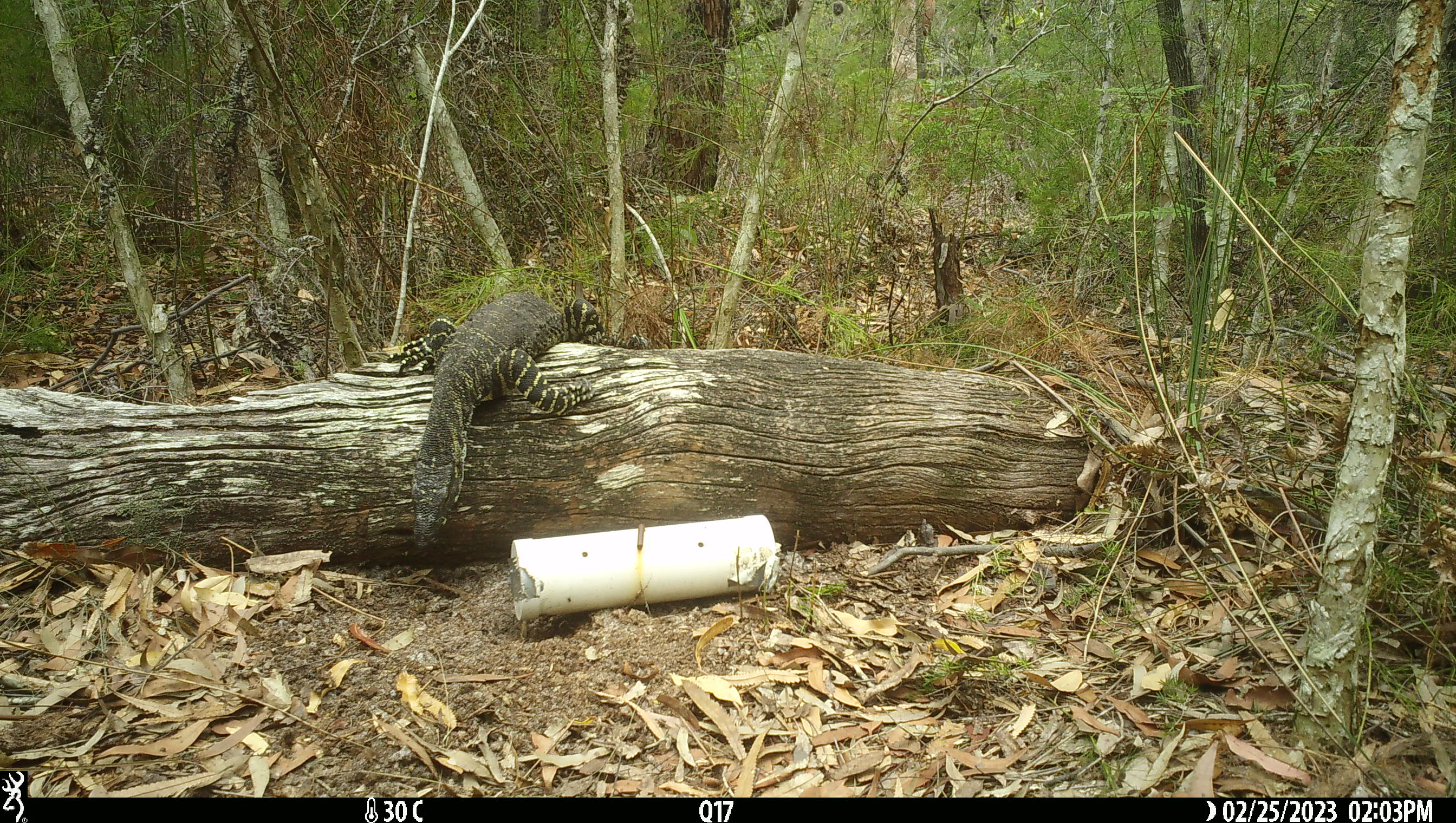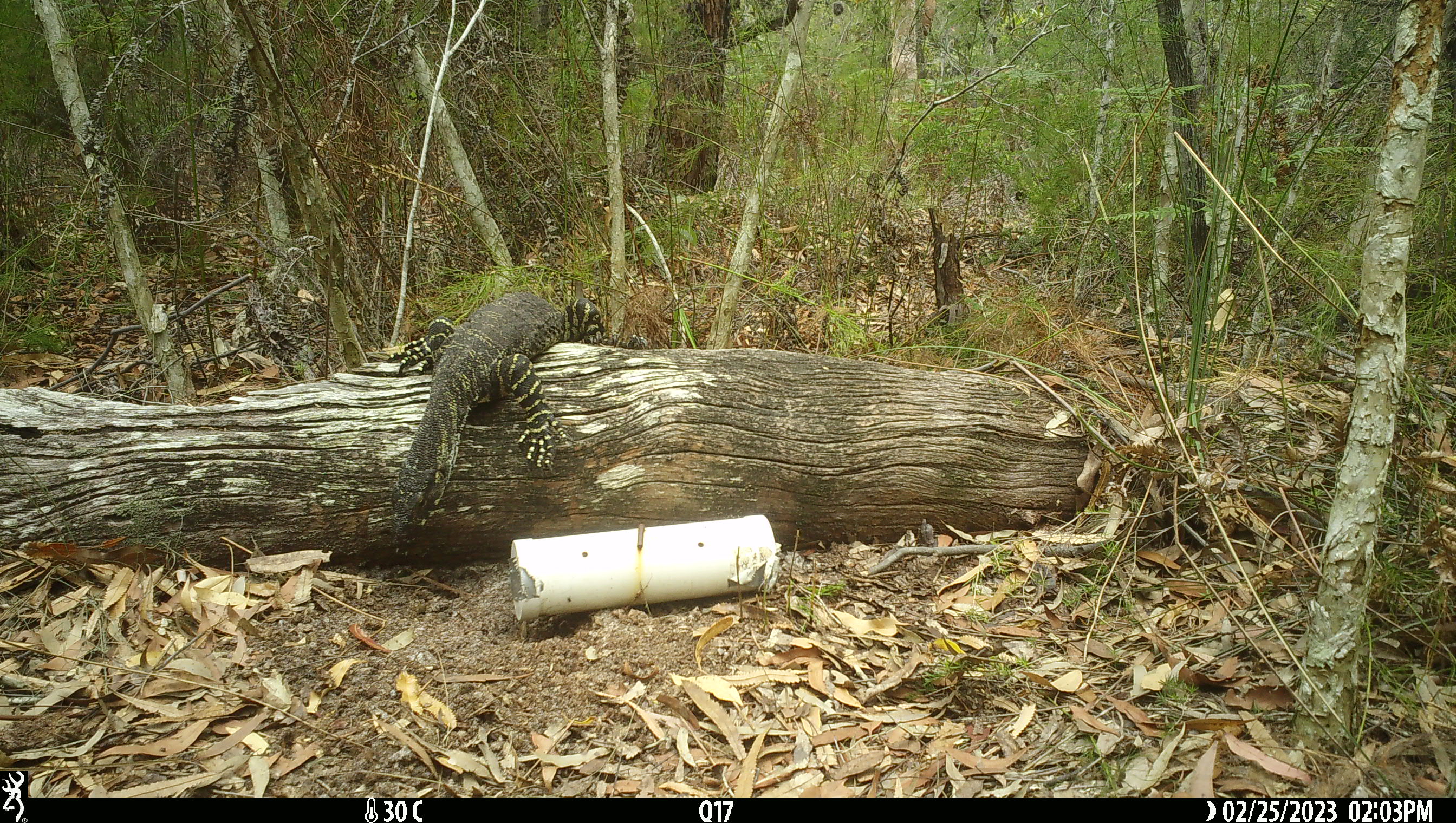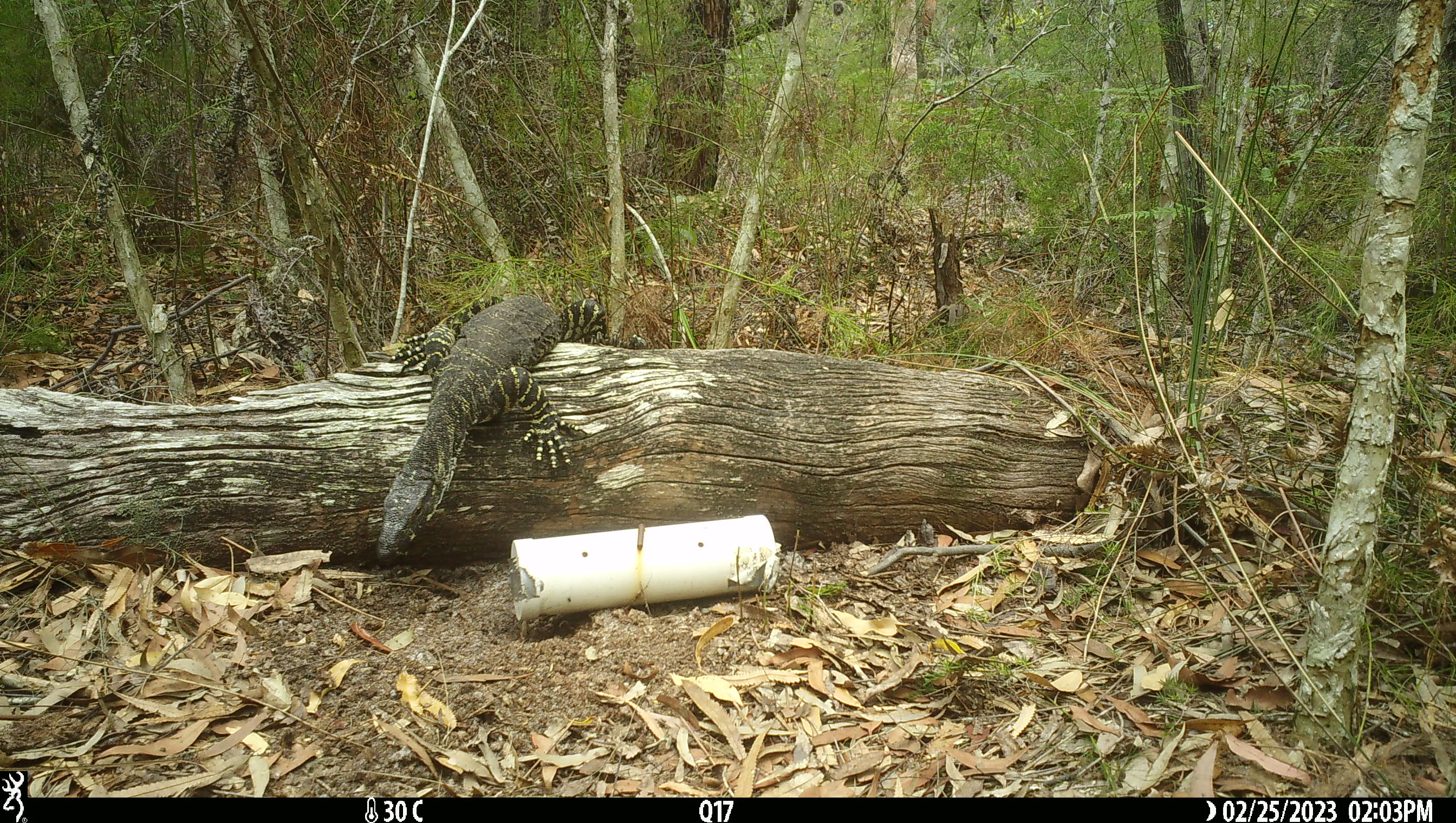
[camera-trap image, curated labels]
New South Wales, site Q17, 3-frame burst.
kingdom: Animalia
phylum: Chordata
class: Reptilia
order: Squamata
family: Varanidae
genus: Varanus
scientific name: Varanus varius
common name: lace monitor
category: goanna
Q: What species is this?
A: Goanna (lace monitor) (Varanus varius).